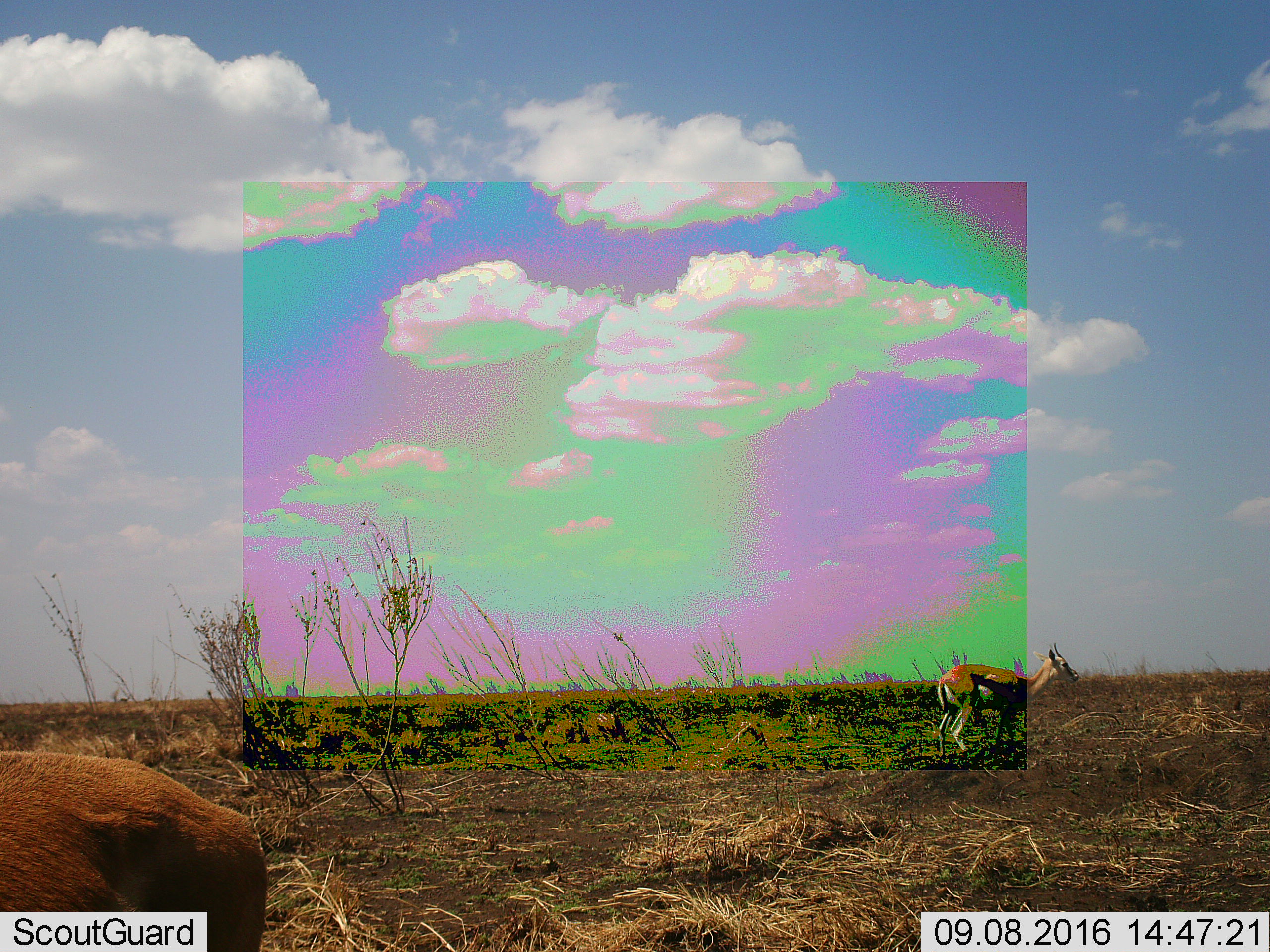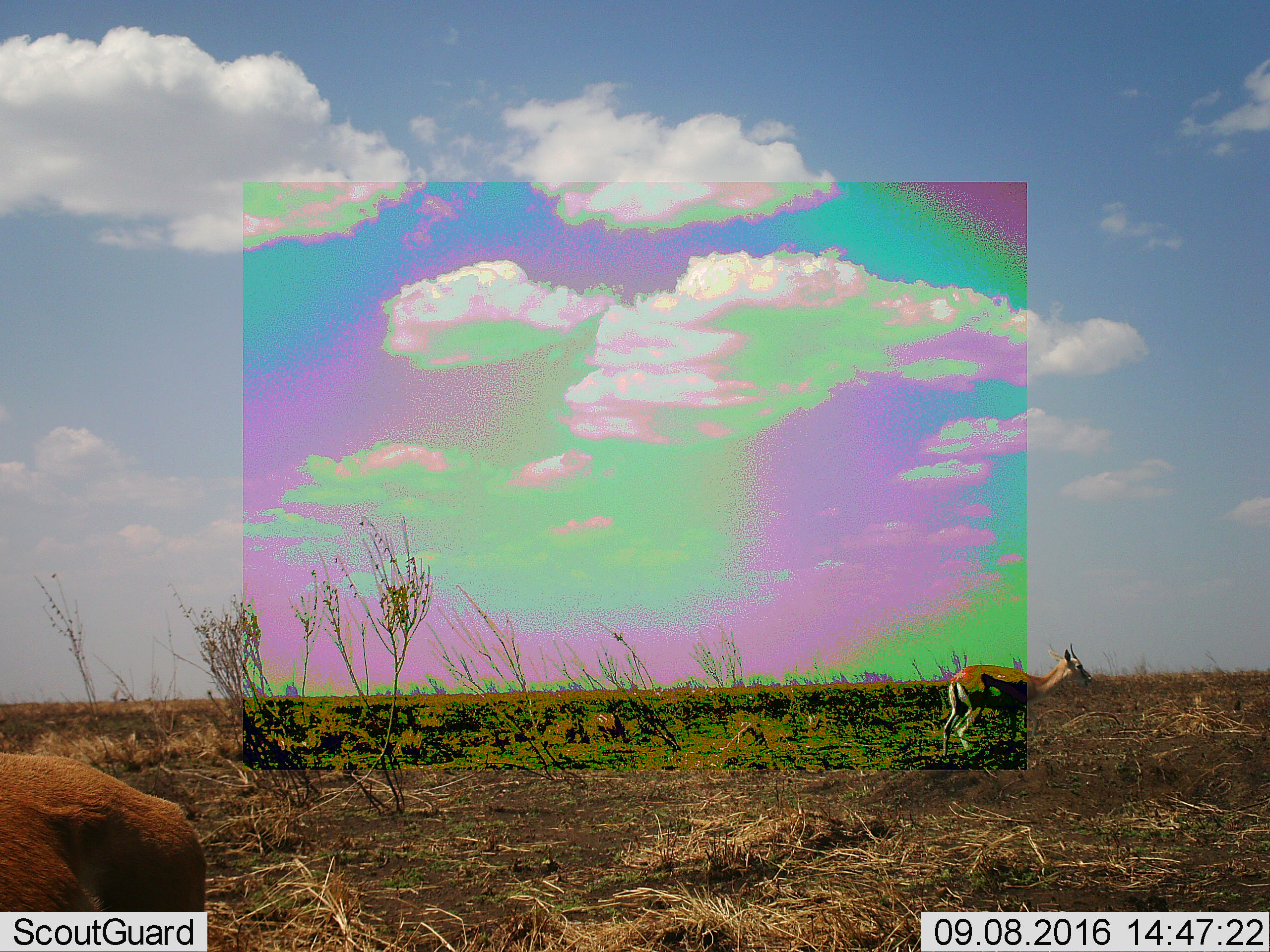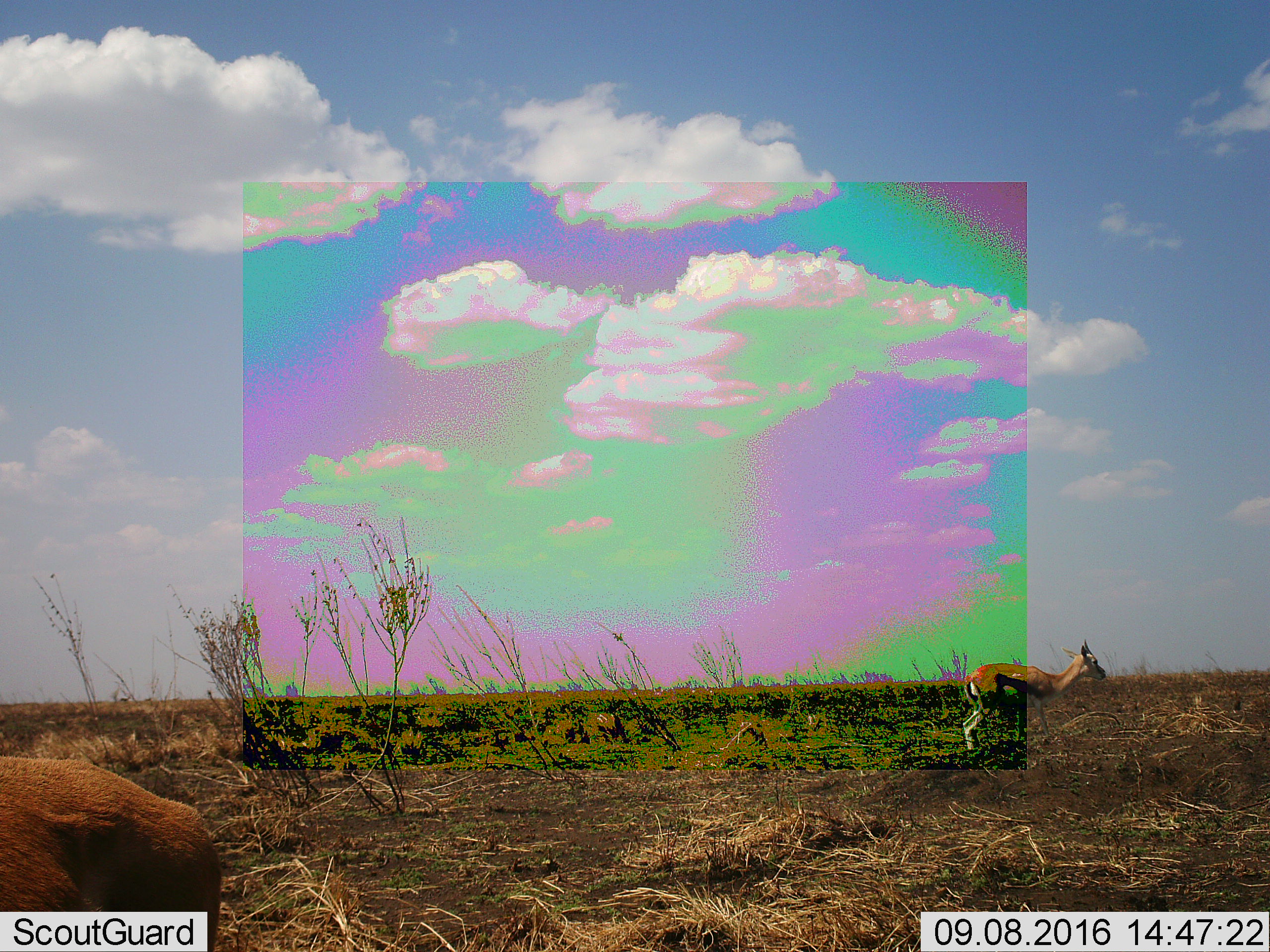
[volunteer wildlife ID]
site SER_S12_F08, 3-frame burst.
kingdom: Animalia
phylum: Chordata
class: Mammalia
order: Artiodactyla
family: Bovidae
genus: Eudorcas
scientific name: Eudorcas thomsonii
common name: thomson's gazelle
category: gazellethomsons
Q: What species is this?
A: Gazellethomsons (thomson's gazelle) (Eudorcas thomsonii).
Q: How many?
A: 2.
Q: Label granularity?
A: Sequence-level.